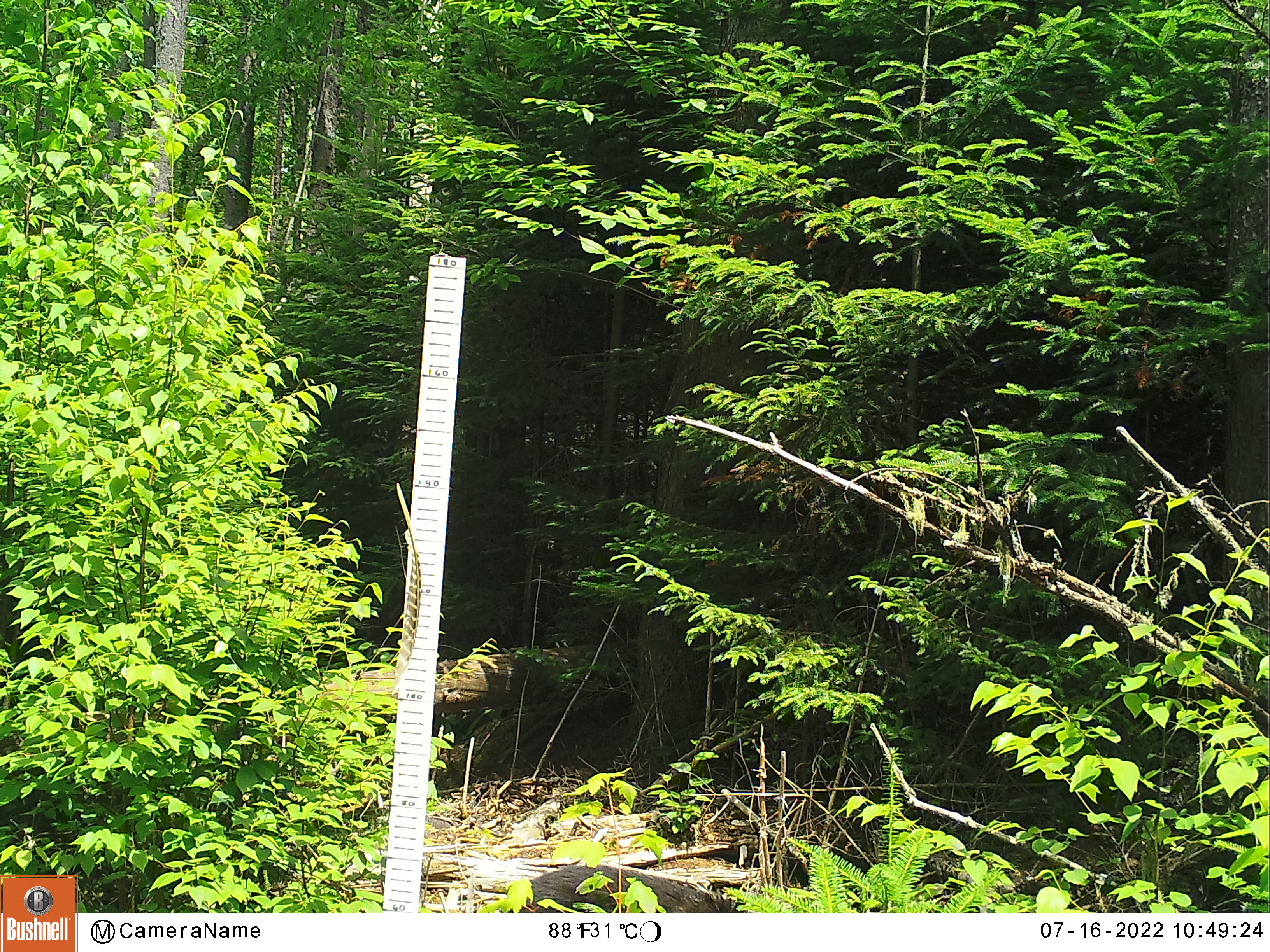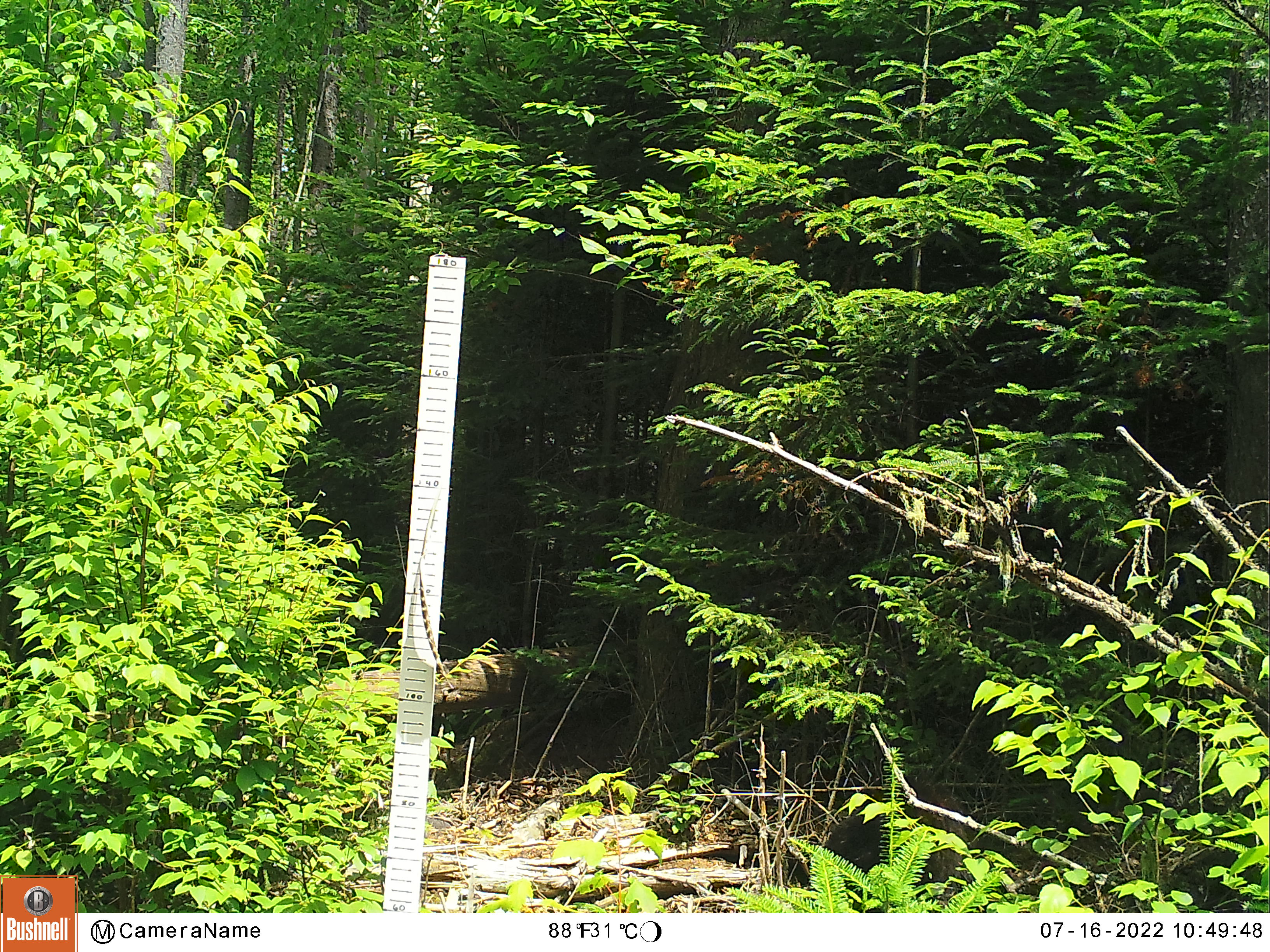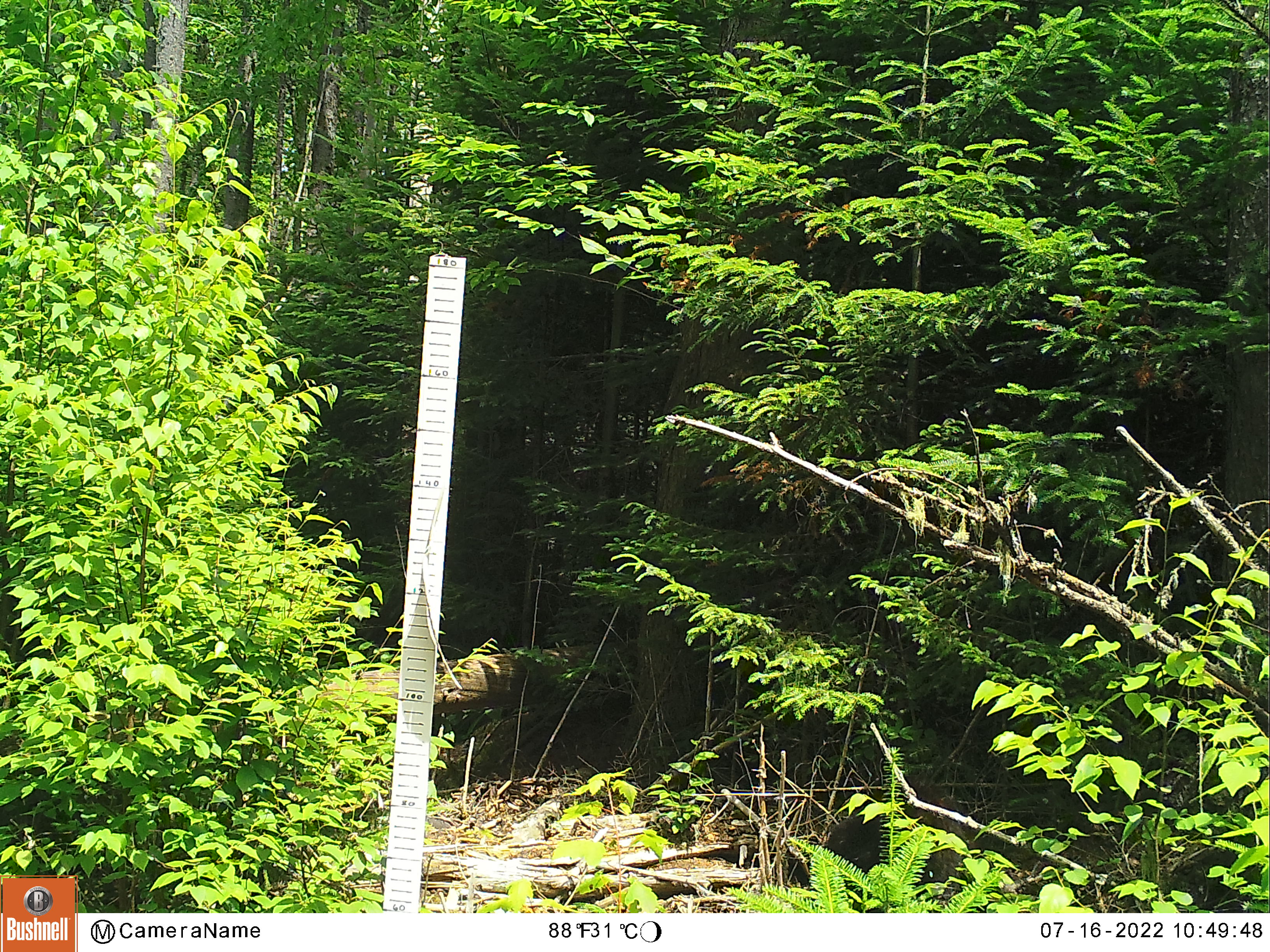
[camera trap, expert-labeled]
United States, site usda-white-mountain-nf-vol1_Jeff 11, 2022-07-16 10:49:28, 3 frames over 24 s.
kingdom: Animalia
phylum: Chordata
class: Mammalia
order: Carnivora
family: Ursidae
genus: Ursus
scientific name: Ursus americanus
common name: black bear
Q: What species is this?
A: Black bear (Ursus americanus).